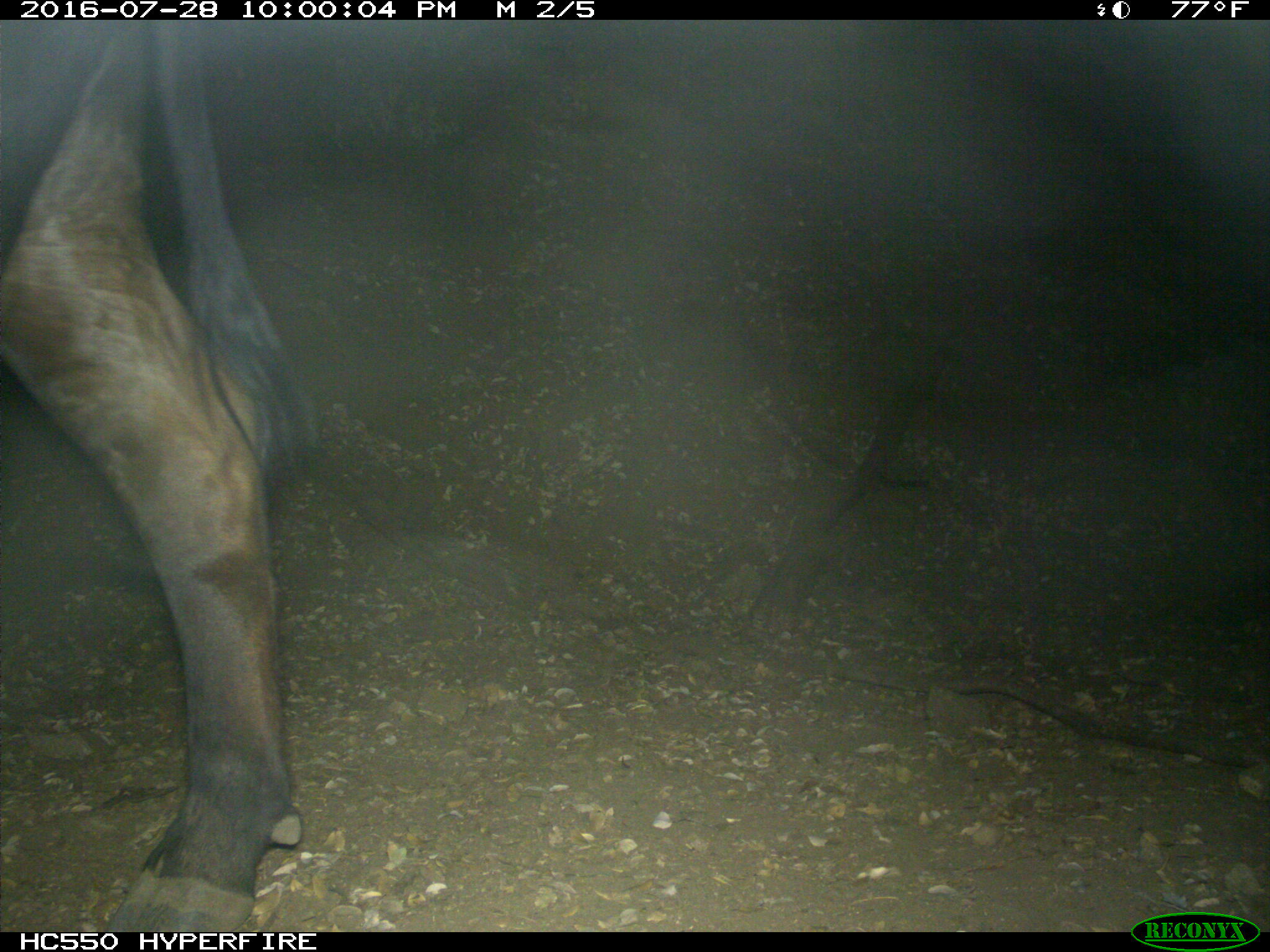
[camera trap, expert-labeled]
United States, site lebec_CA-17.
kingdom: Animalia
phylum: Chordata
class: Mammalia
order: Artiodactyla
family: Bovidae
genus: Bos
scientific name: Bos taurus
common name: domestic cow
Bos taurus (domestic cow).